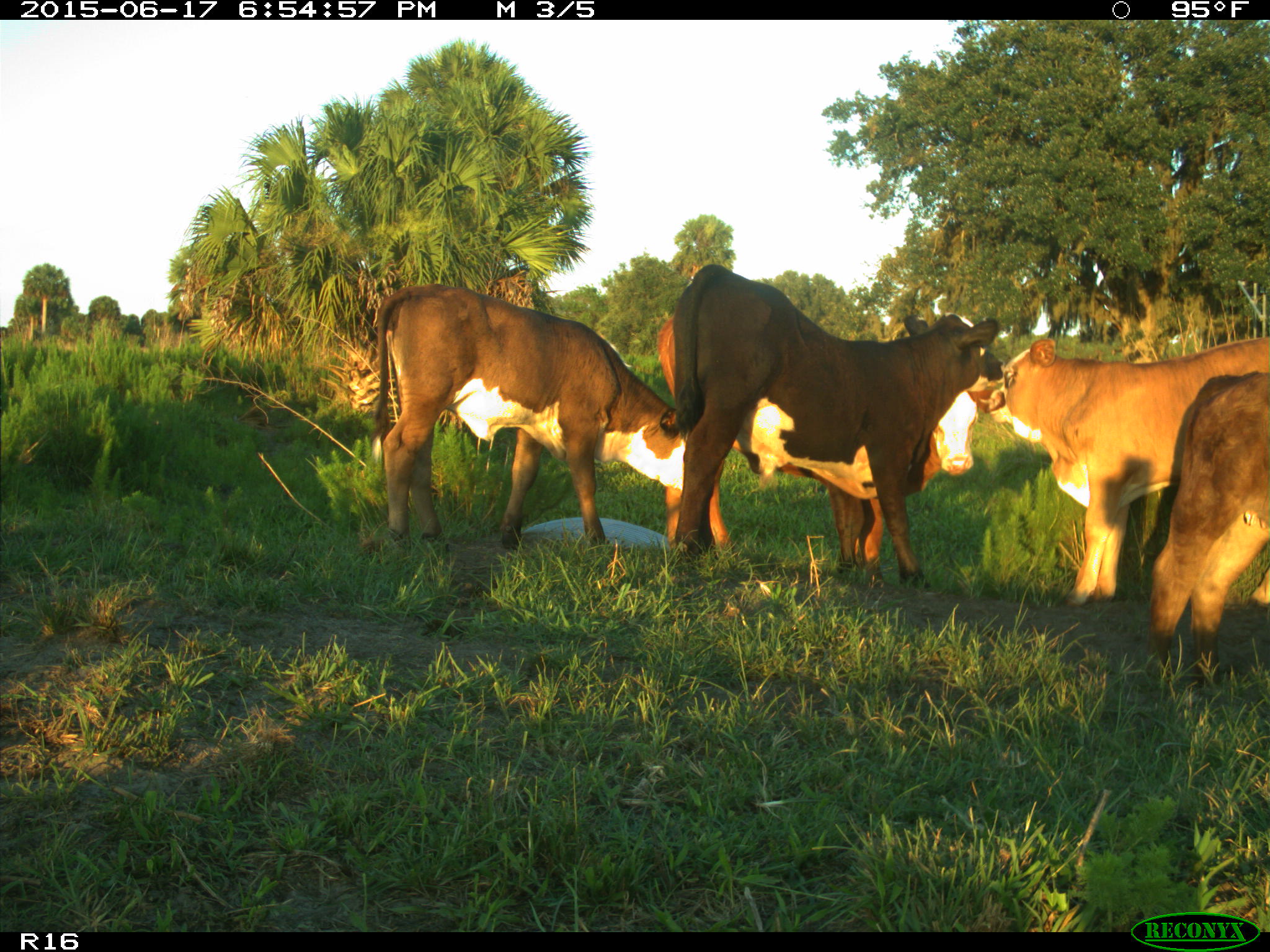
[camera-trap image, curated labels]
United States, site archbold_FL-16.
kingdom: Animalia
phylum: Chordata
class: Mammalia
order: Artiodactyla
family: Bovidae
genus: Bos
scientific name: Bos taurus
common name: domestic cow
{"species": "Bos taurus (domestic cow)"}